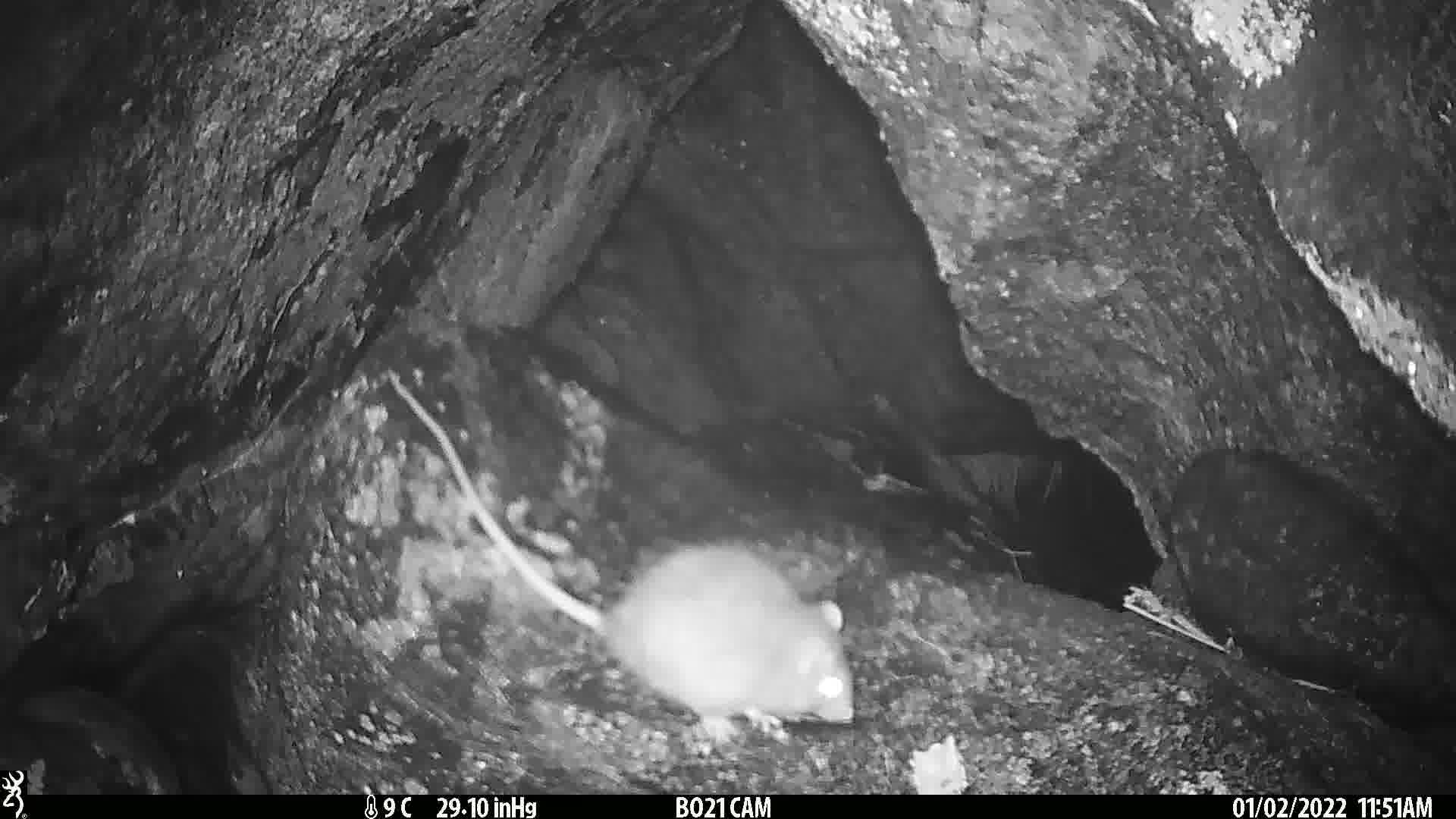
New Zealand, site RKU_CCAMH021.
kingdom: Animalia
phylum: Chordata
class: Mammalia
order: Rodentia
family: Muridae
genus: Rattus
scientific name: Rattus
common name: rat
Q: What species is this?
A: Rat (Rattus).